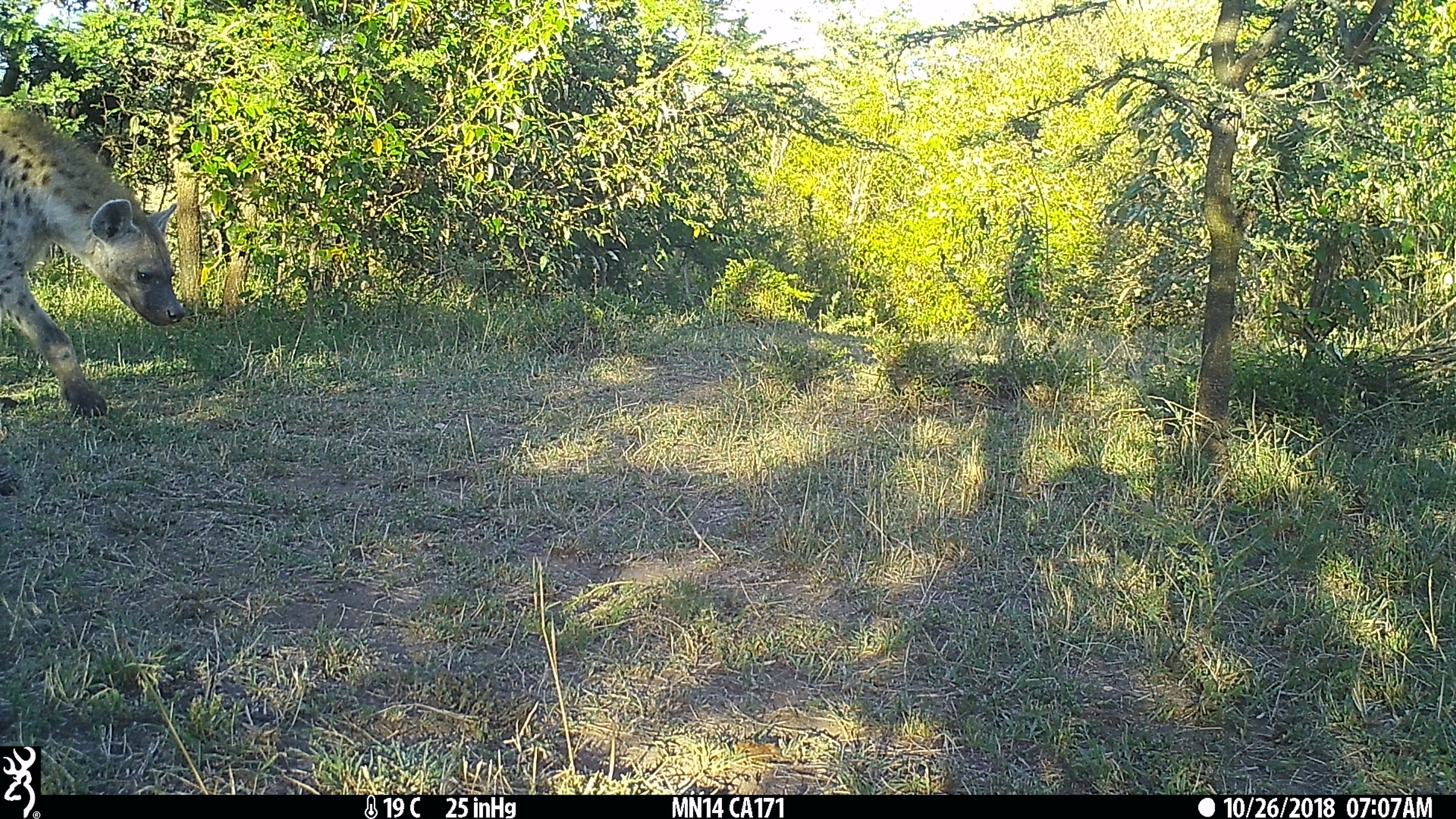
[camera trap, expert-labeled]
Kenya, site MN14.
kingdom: Animalia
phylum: Chordata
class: Mammalia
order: Carnivora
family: Hyaenidae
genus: Crocuta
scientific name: Crocuta crocuta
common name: spotted hyena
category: hyena spotted